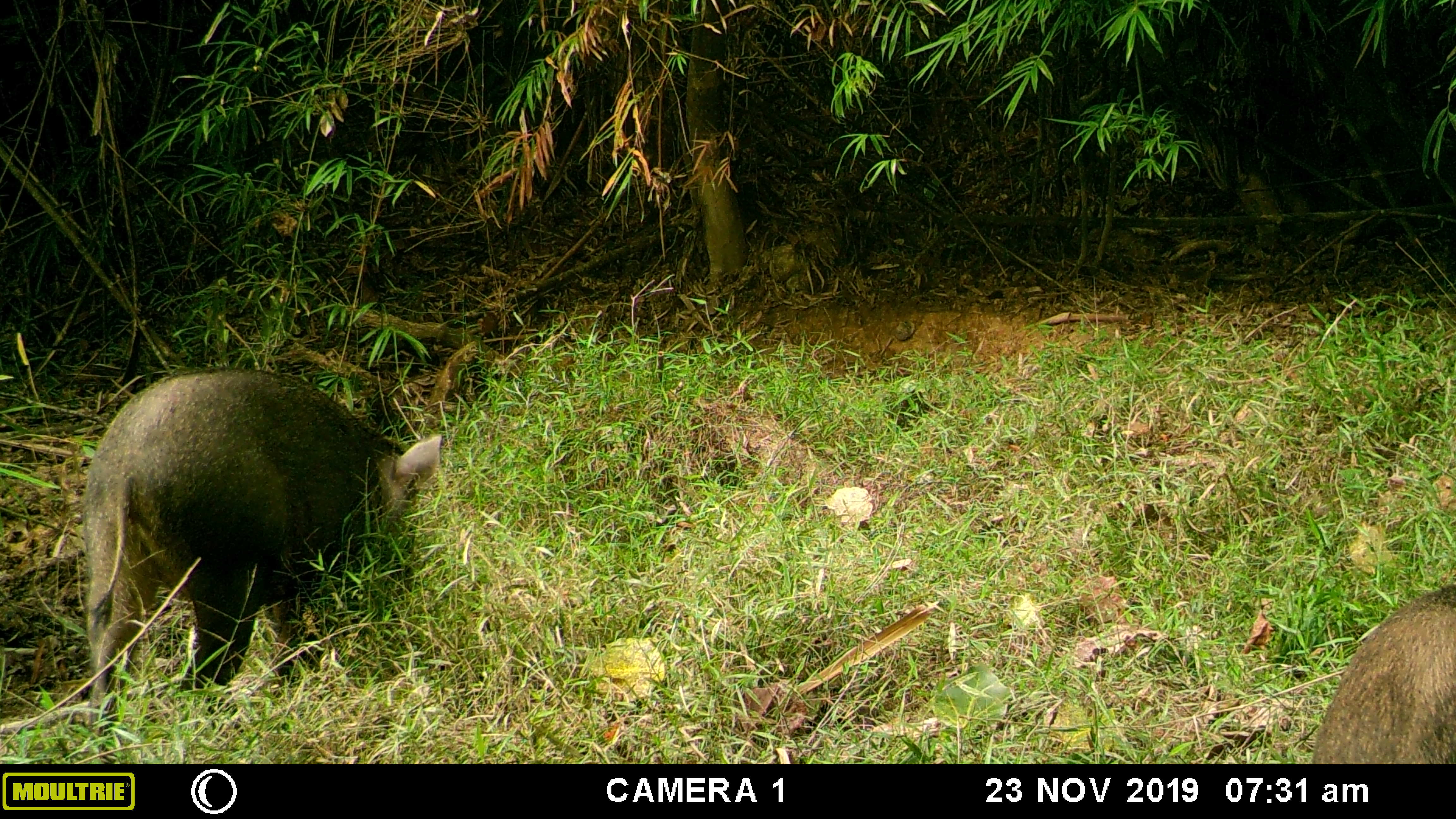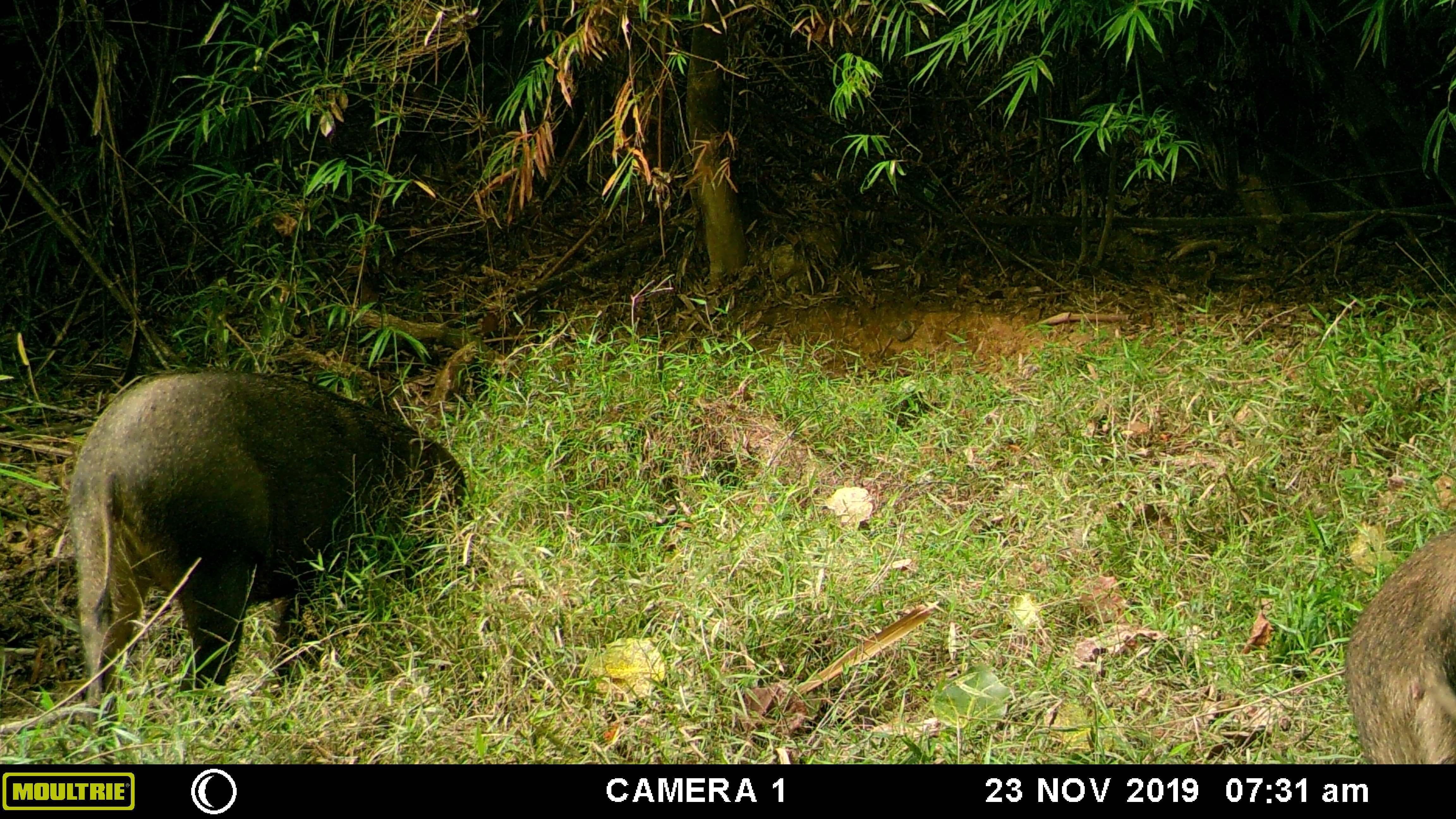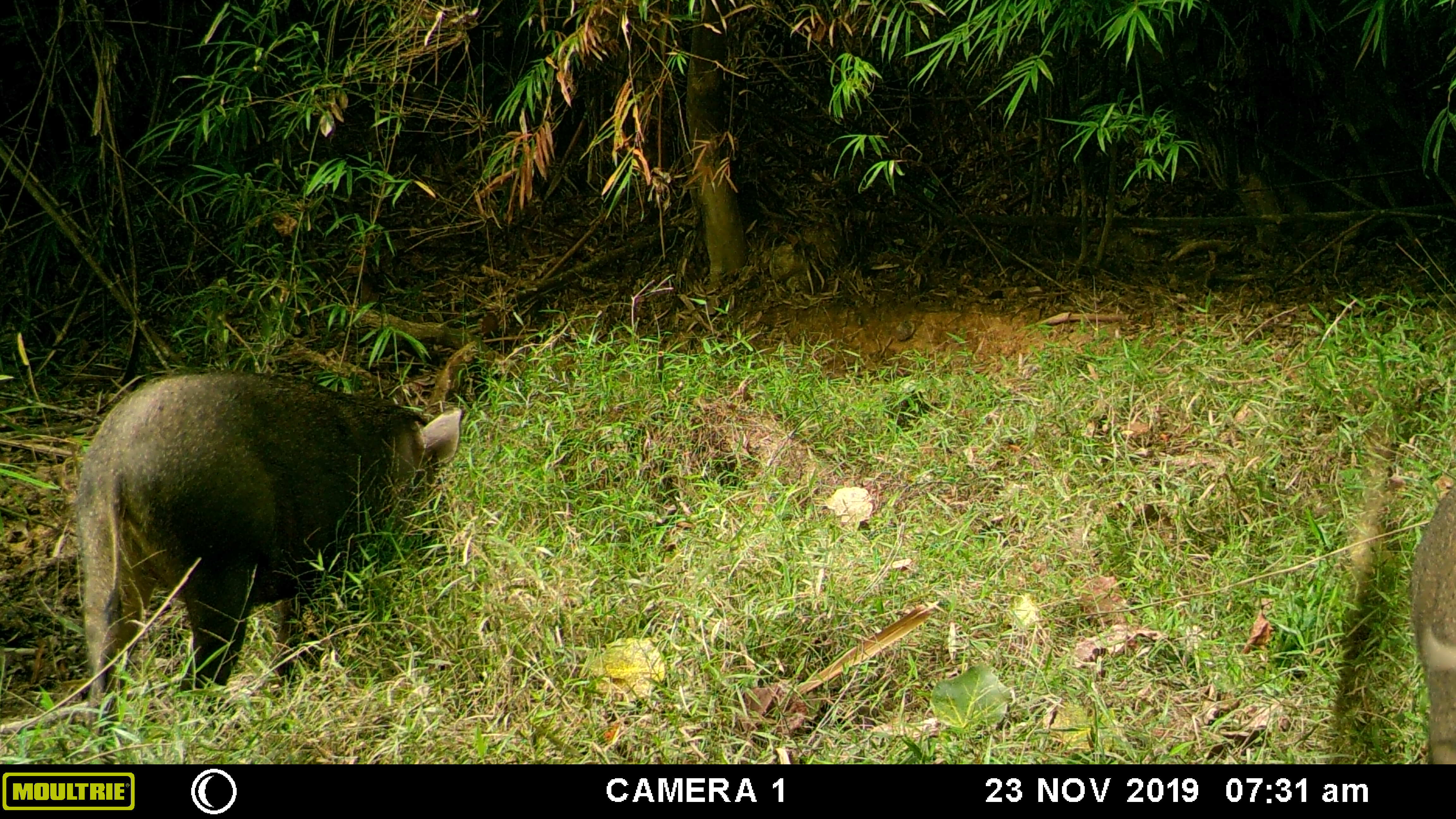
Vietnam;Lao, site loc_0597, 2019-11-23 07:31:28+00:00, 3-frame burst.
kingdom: Animalia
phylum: Chordata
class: Mammalia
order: Artiodactyla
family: Suidae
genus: Sus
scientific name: Sus scrofa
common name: eurasian wild pig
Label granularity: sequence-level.